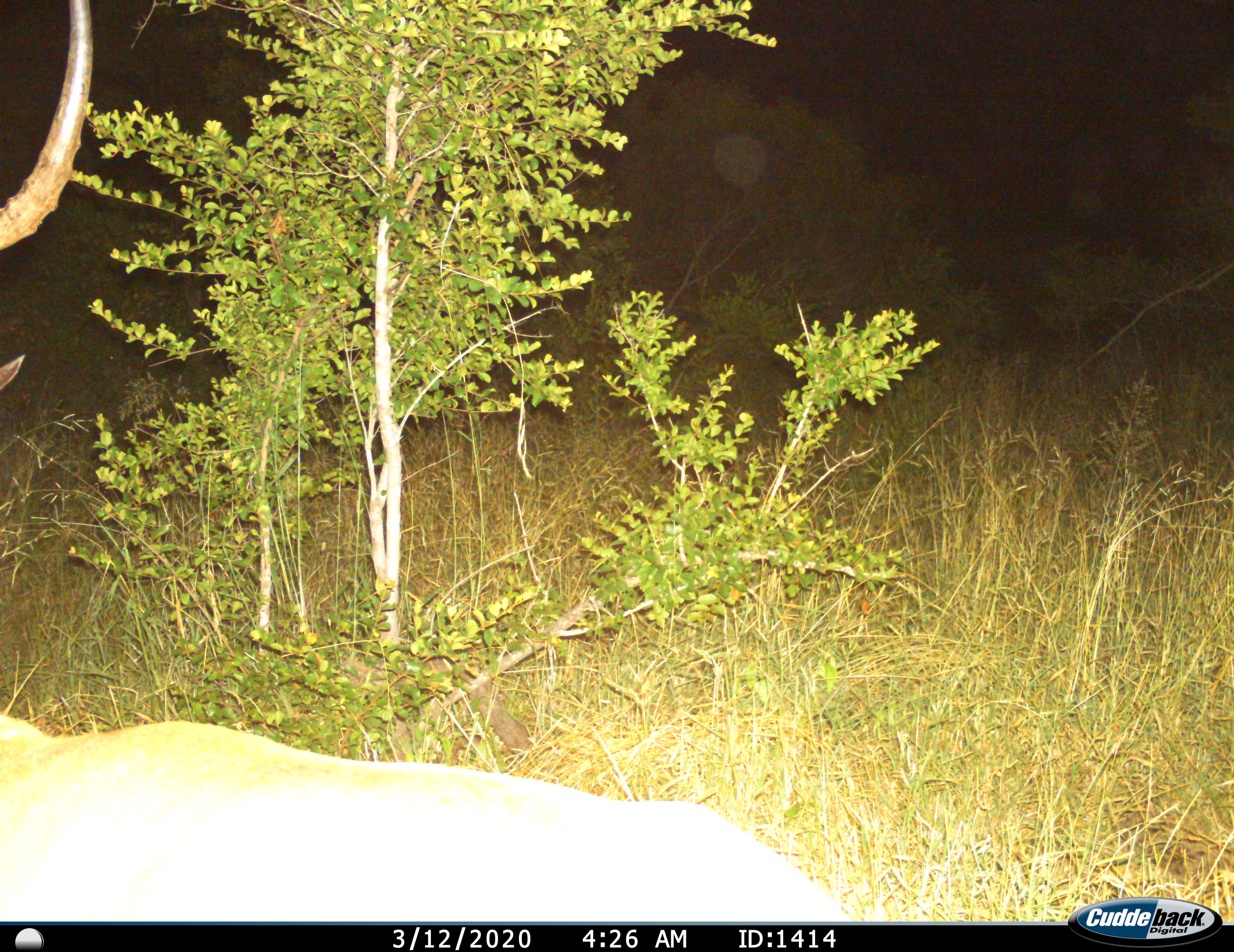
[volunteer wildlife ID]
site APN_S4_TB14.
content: unidentified animal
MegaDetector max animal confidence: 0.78